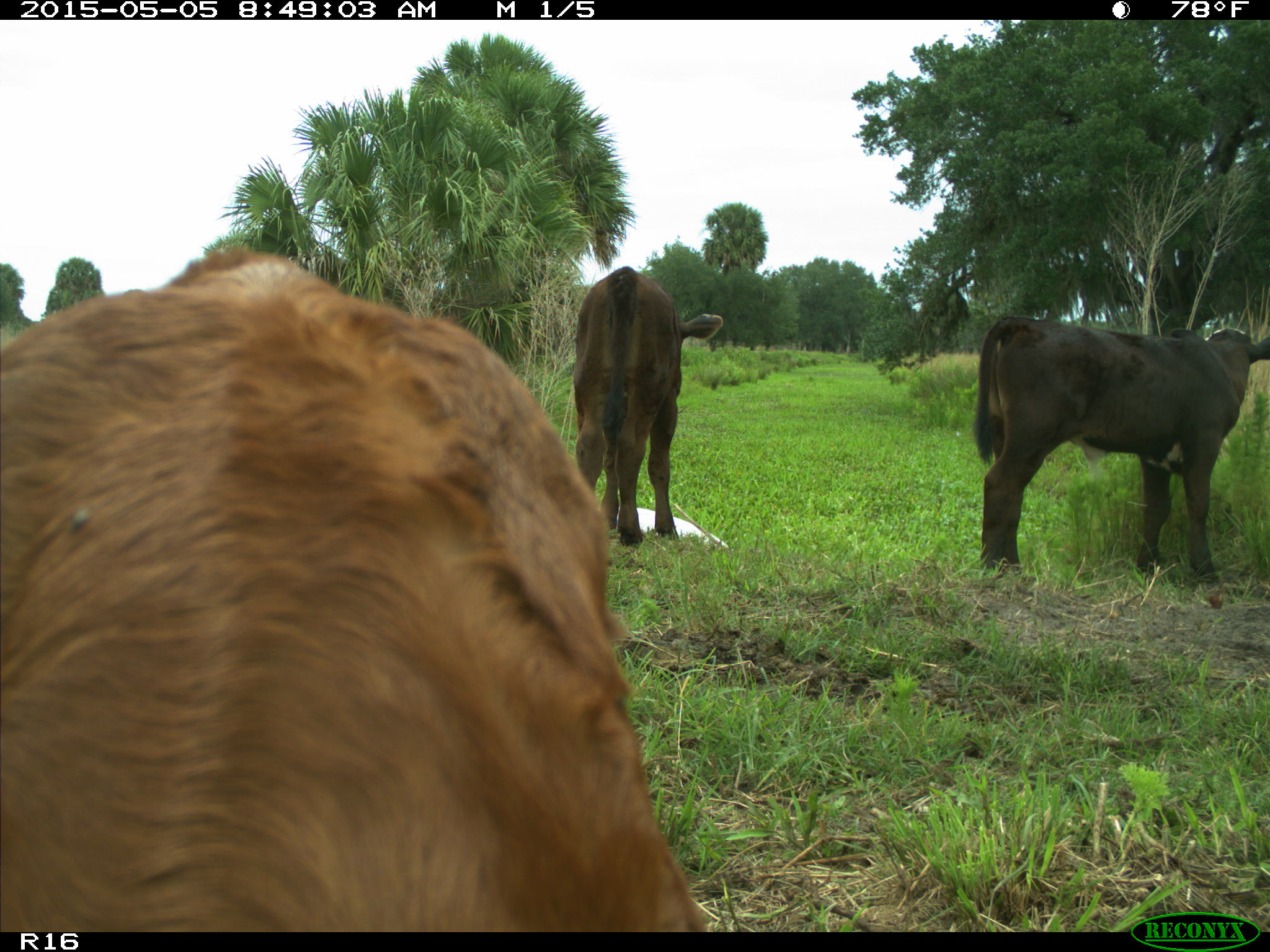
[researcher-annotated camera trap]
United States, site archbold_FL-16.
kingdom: Animalia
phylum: Chordata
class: Mammalia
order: Artiodactyla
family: Bovidae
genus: Bos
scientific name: Bos taurus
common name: domestic cow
Bos taurus (domestic cow).